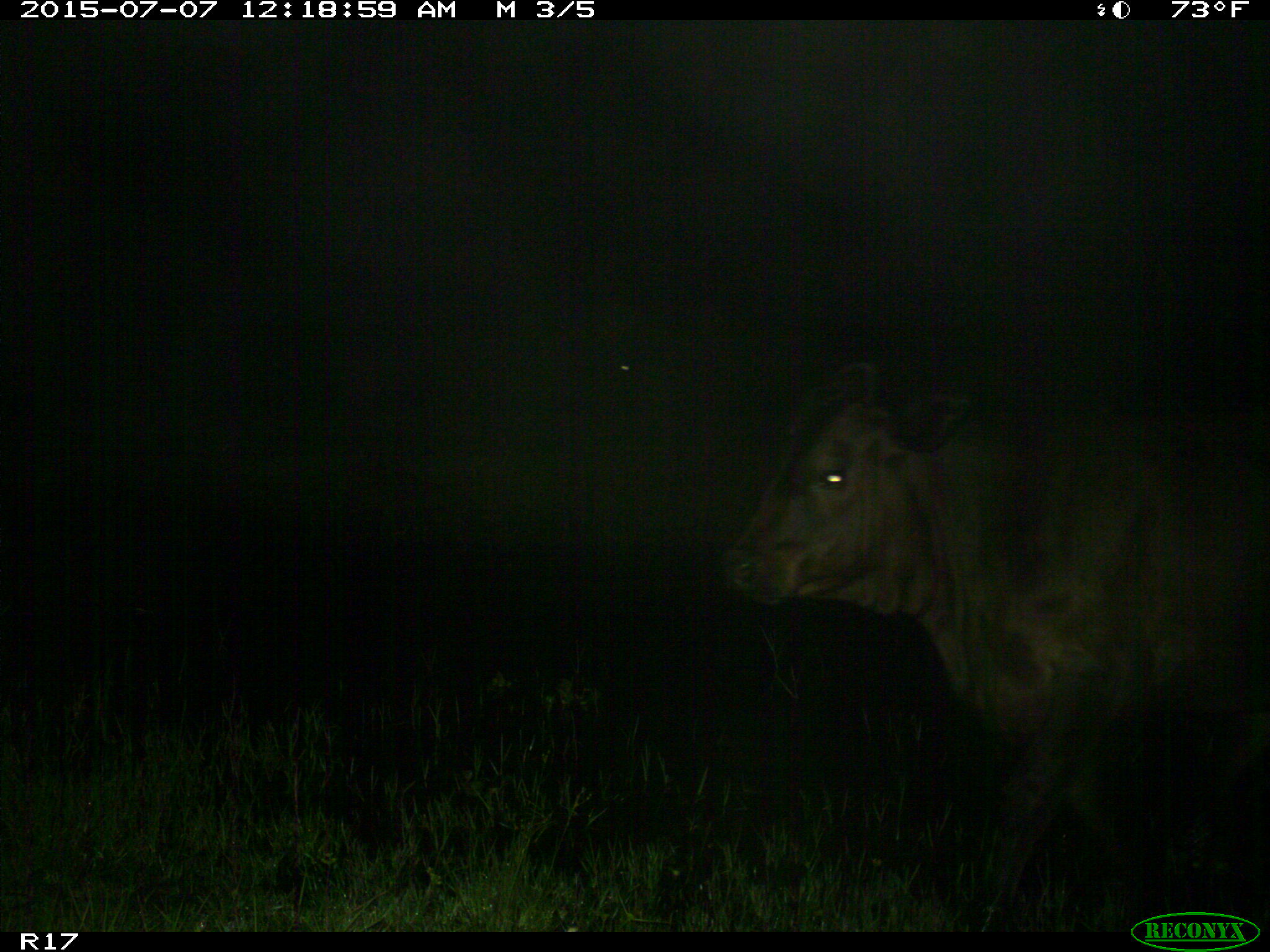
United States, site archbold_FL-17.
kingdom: Animalia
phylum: Chordata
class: Mammalia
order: Artiodactyla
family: Bovidae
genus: Bos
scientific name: Bos taurus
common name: domestic cow